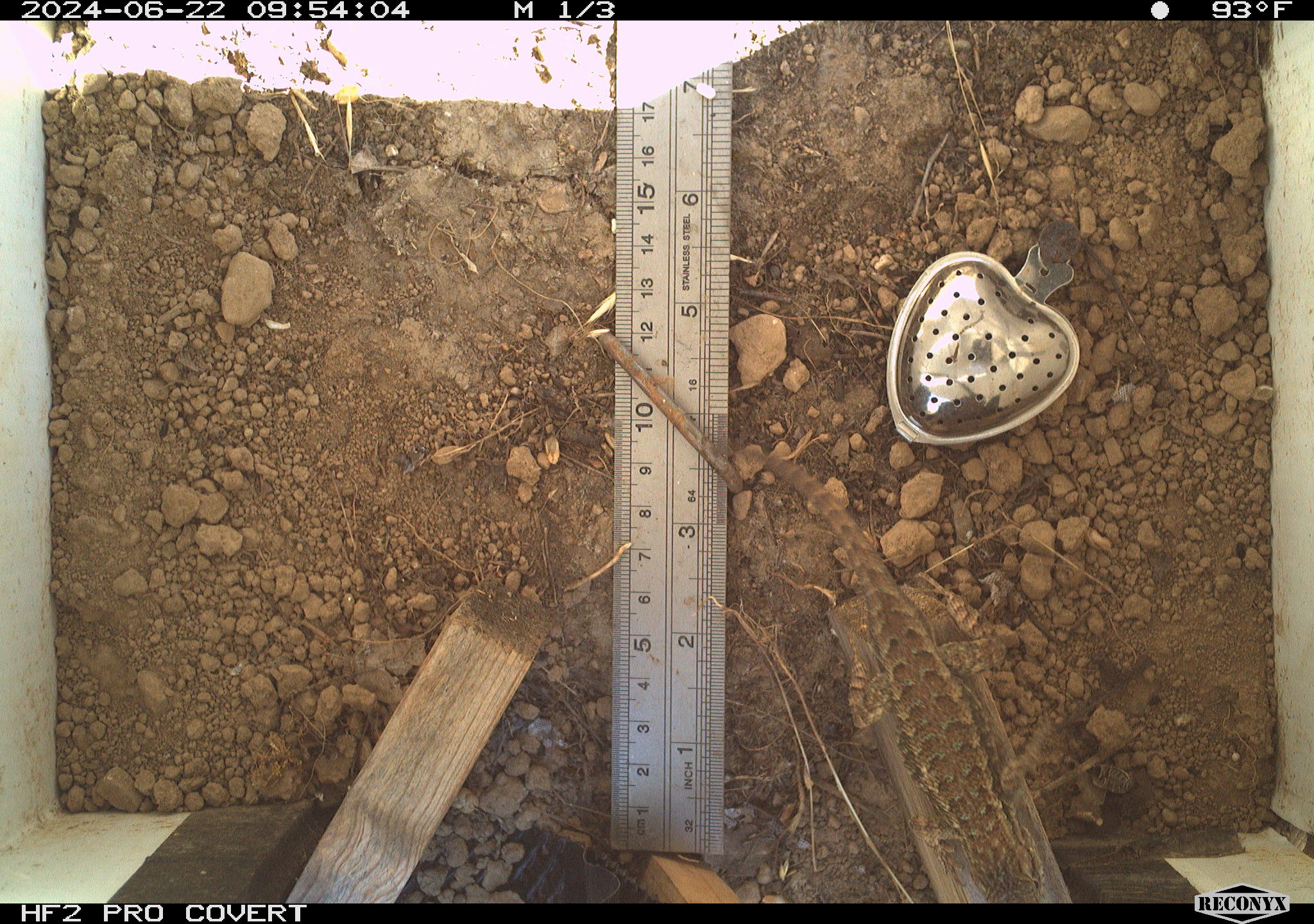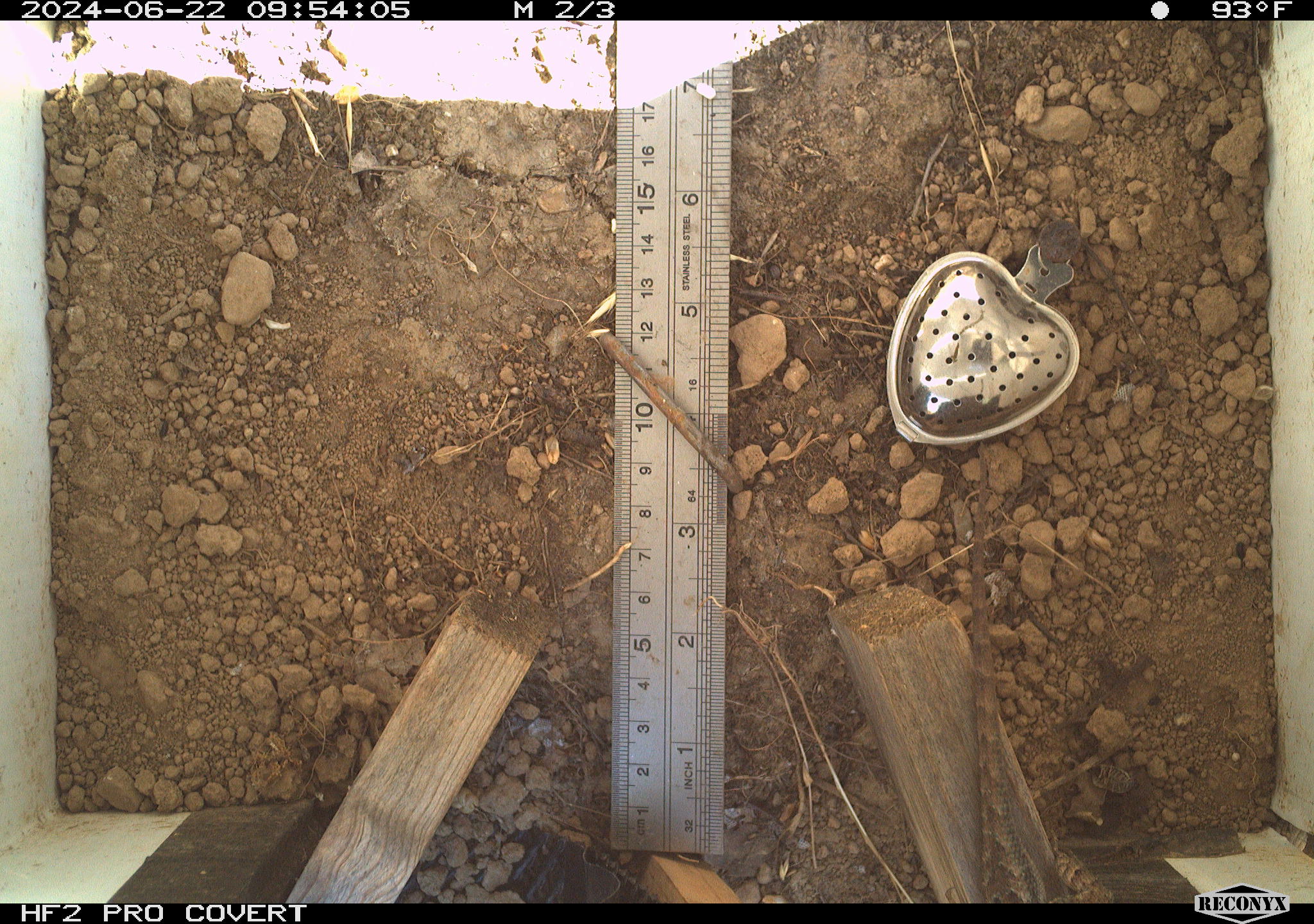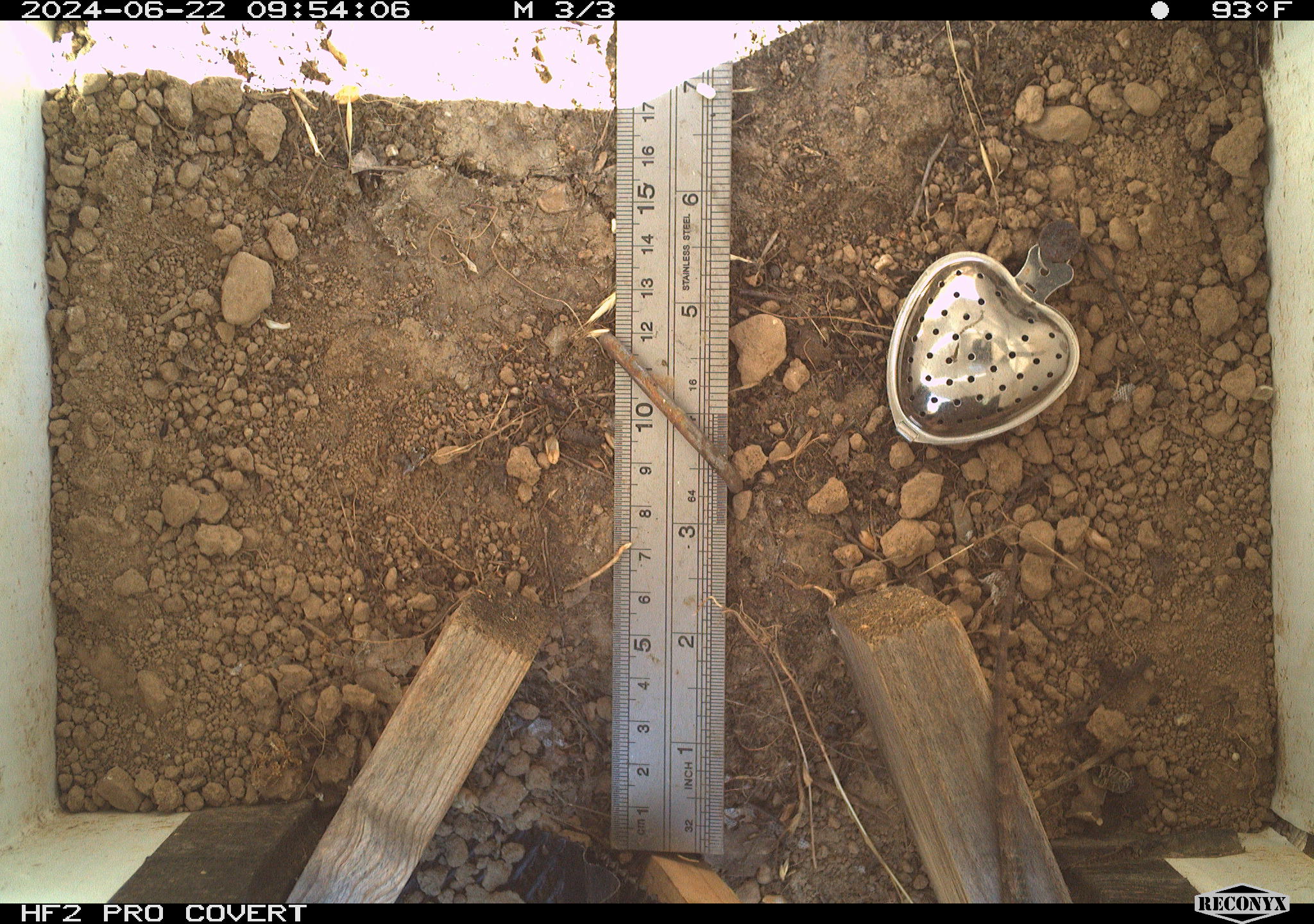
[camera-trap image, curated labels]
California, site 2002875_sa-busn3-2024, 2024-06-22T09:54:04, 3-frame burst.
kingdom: Animalia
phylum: Chordata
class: Reptilia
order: Squamata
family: Phrynosomatidae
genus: Sceloporus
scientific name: Sceloporus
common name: spiny lizards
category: sceloporus species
Sceloporus species (spiny lizards) (Sceloporus).